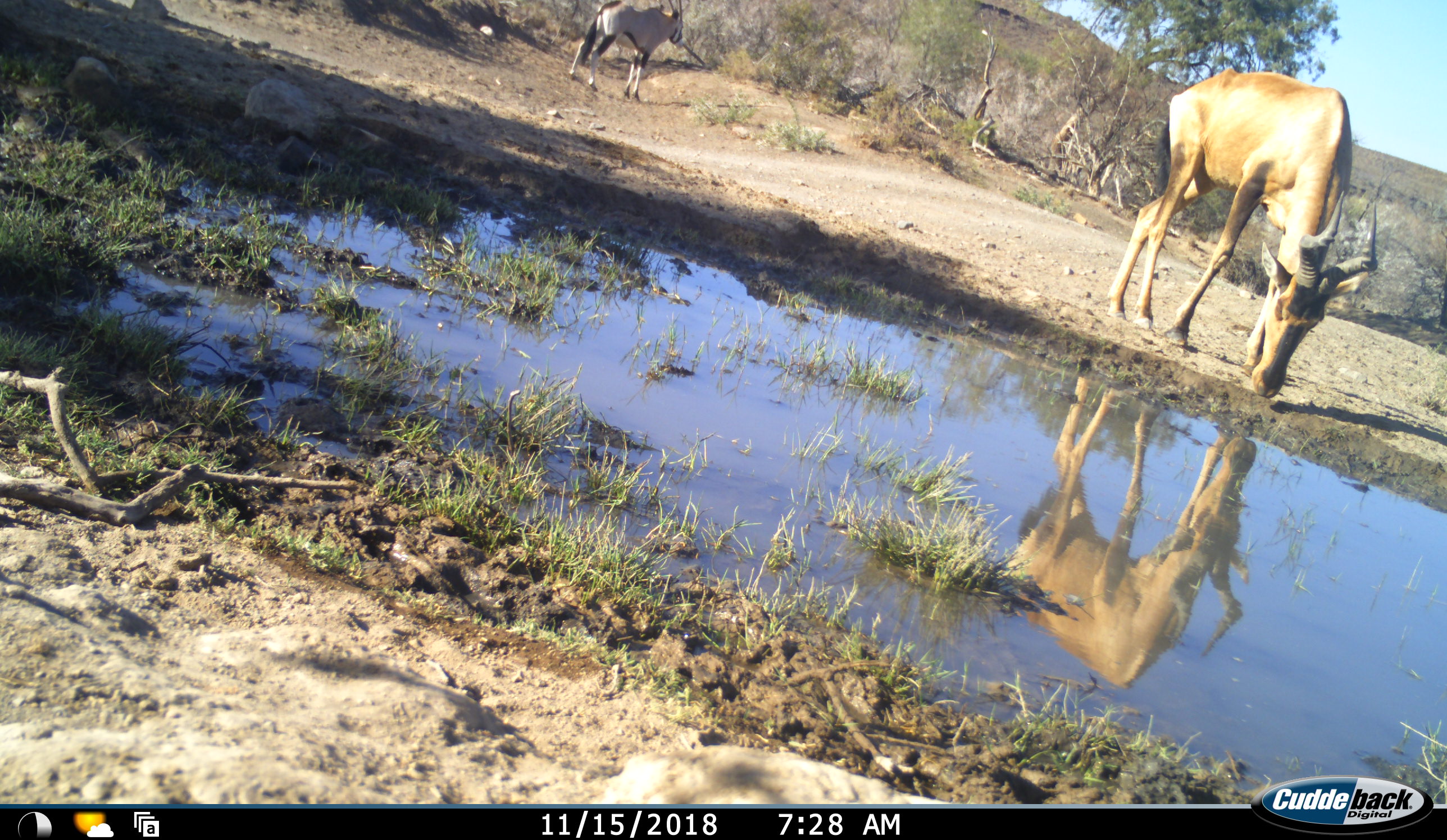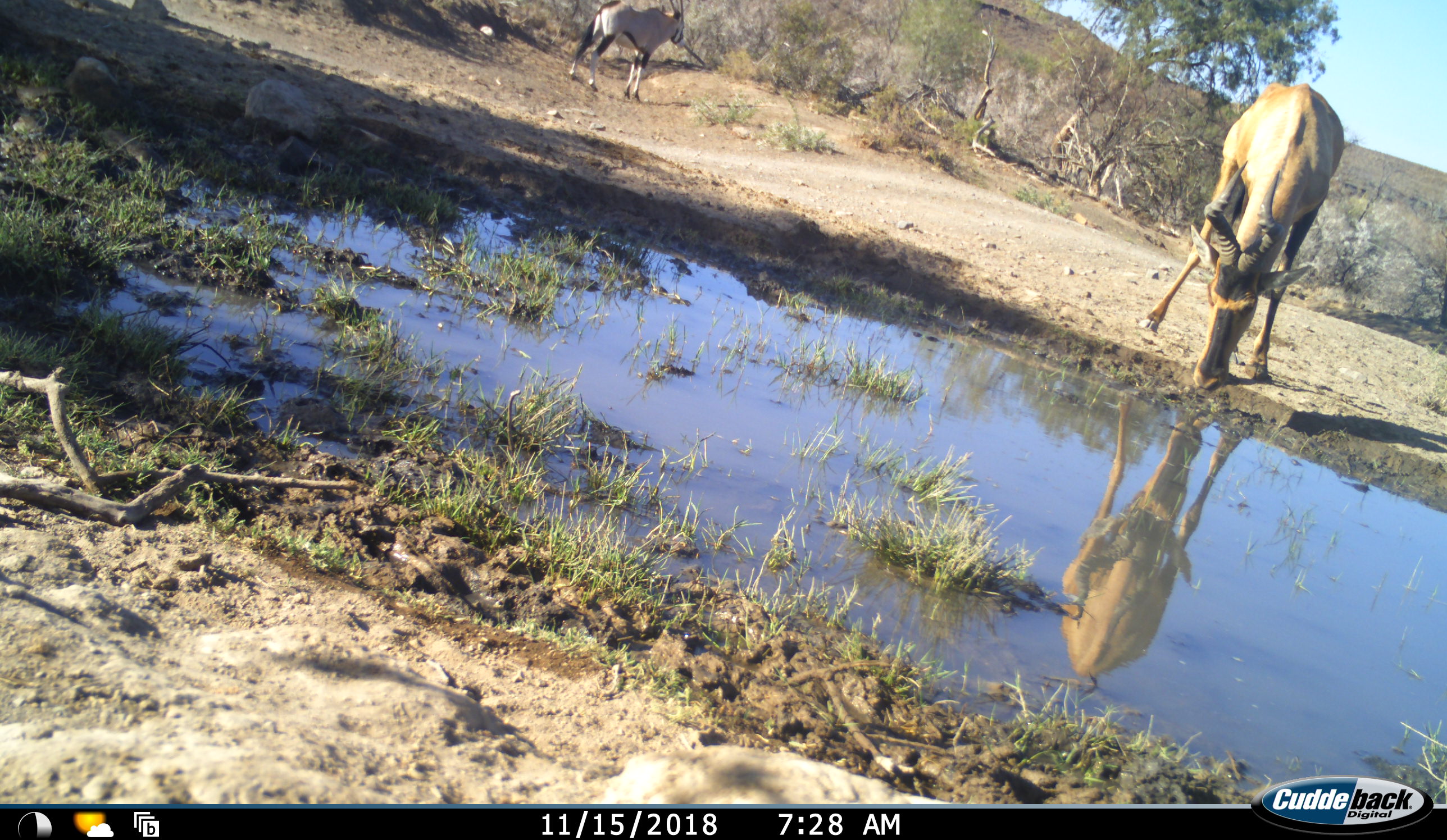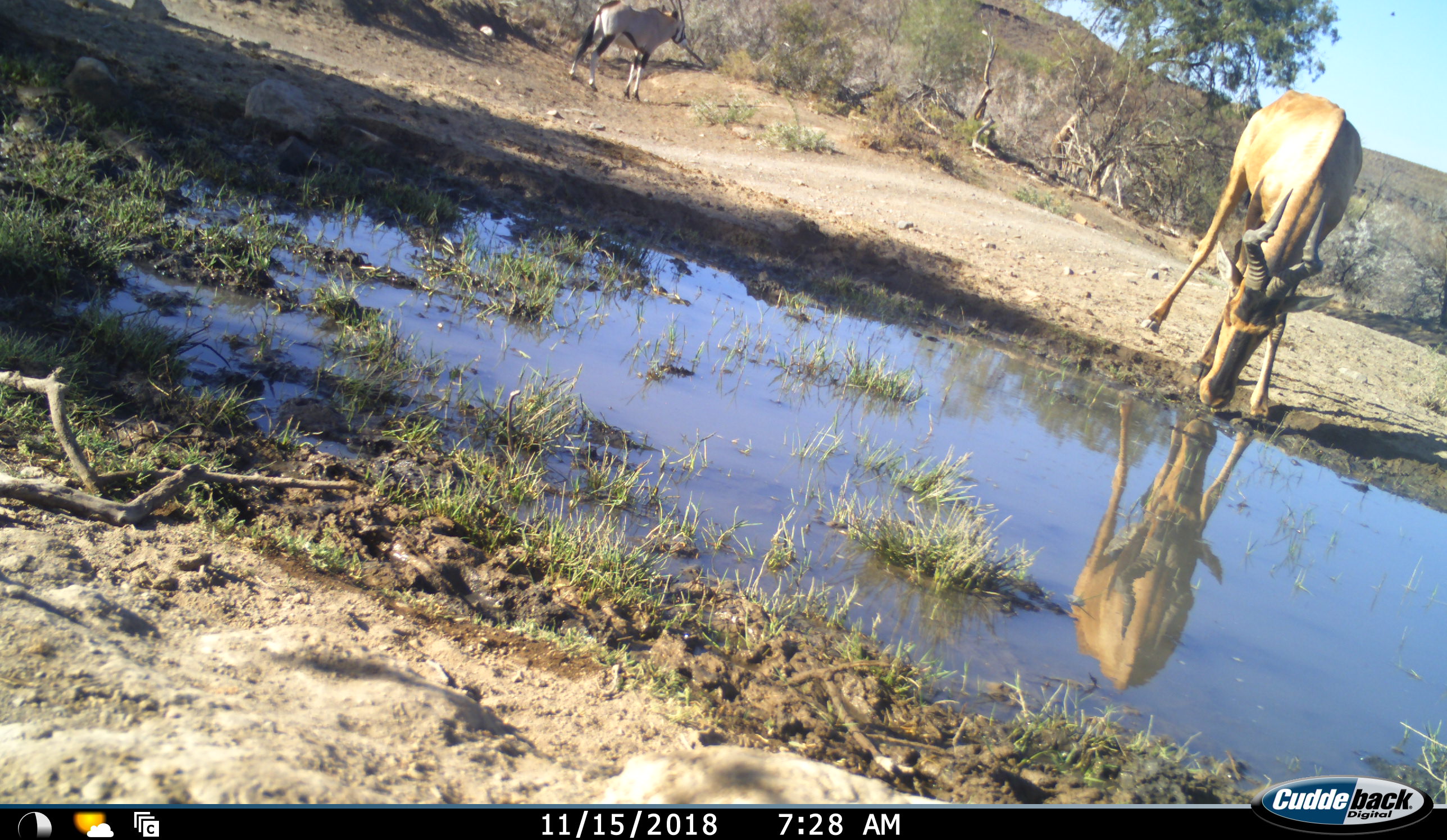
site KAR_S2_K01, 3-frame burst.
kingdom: Animalia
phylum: Chordata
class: Mammalia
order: Artiodactyla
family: Bovidae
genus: Oryx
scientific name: Oryx gazella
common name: gemsbok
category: oryx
Oryx (gemsbok) (Oryx gazella), count 1. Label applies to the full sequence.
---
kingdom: Animalia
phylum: Chordata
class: Mammalia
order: Artiodactyla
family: Bovidae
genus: Alcelaphus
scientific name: Alcelaphus buselaphus caama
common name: red hartebeest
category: hartebeestred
Hartebeestred (red hartebeest) (Alcelaphus buselaphus caama), count 1. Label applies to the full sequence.